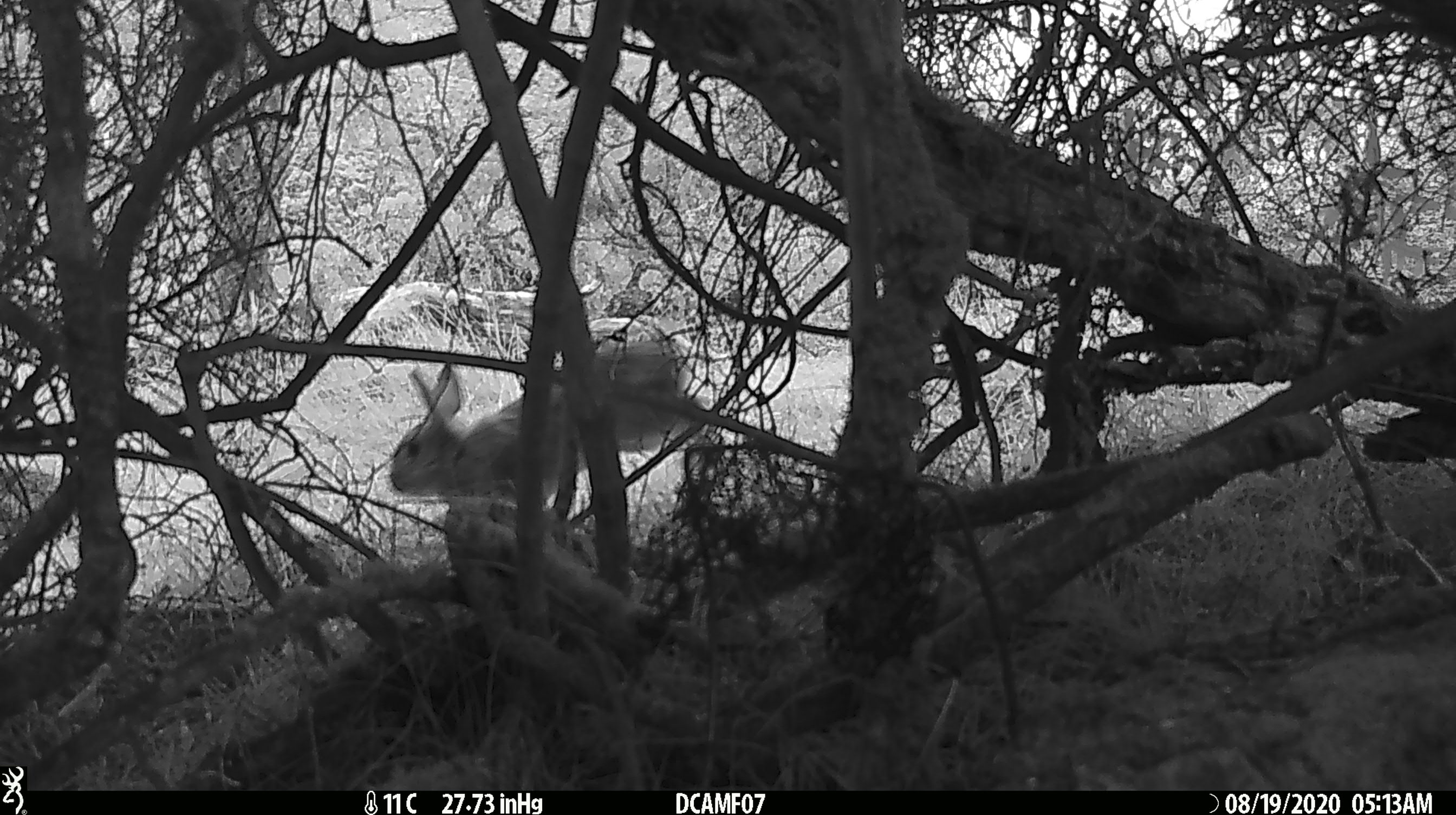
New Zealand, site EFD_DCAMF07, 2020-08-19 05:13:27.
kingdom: Animalia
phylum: Chordata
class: Mammalia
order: Lagomorpha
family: Leporidae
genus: Oryctolagus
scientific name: Oryctolagus cuniculus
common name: european rabbit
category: rabbit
Rabbit (european rabbit) (Oryctolagus cuniculus).